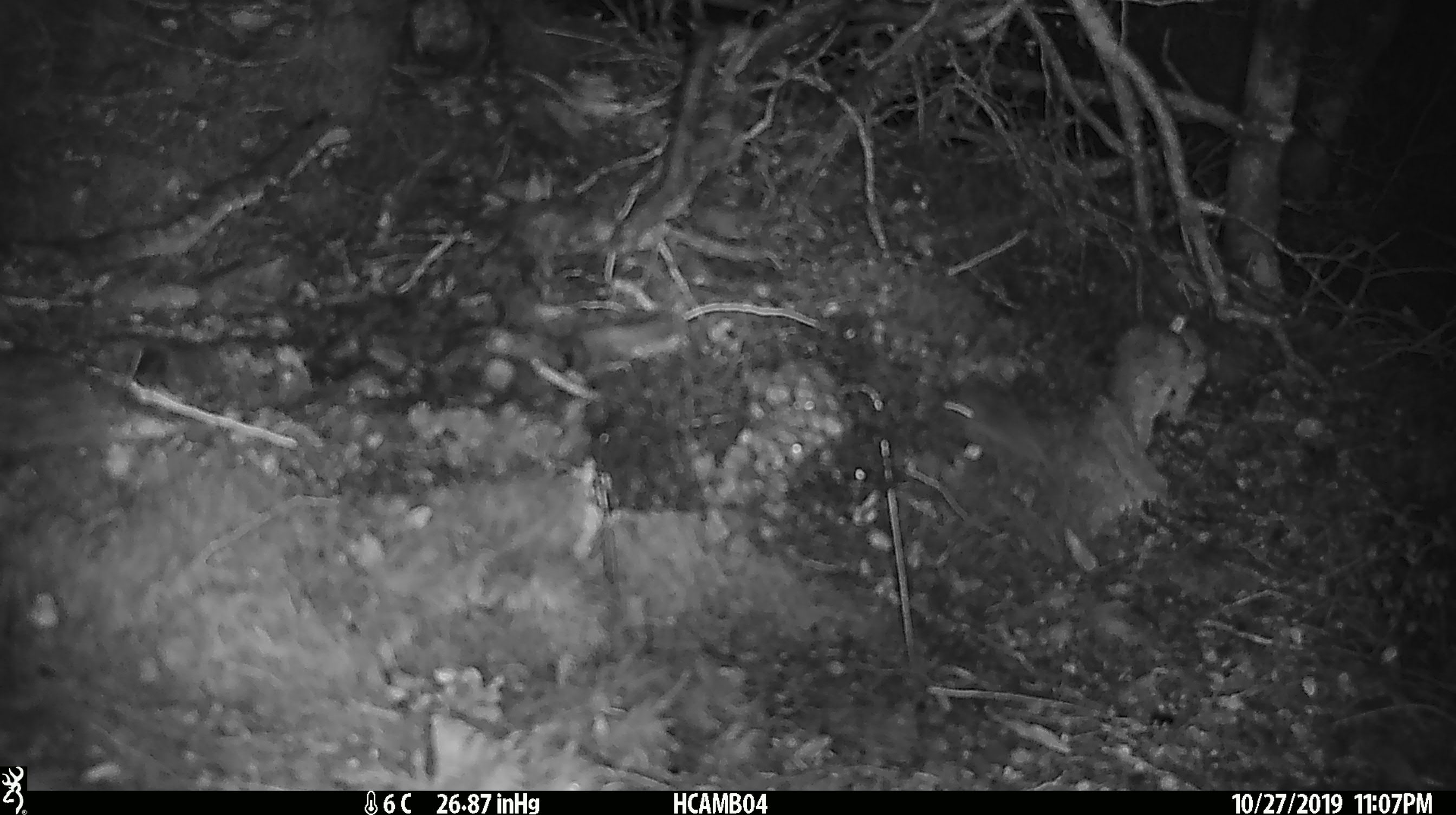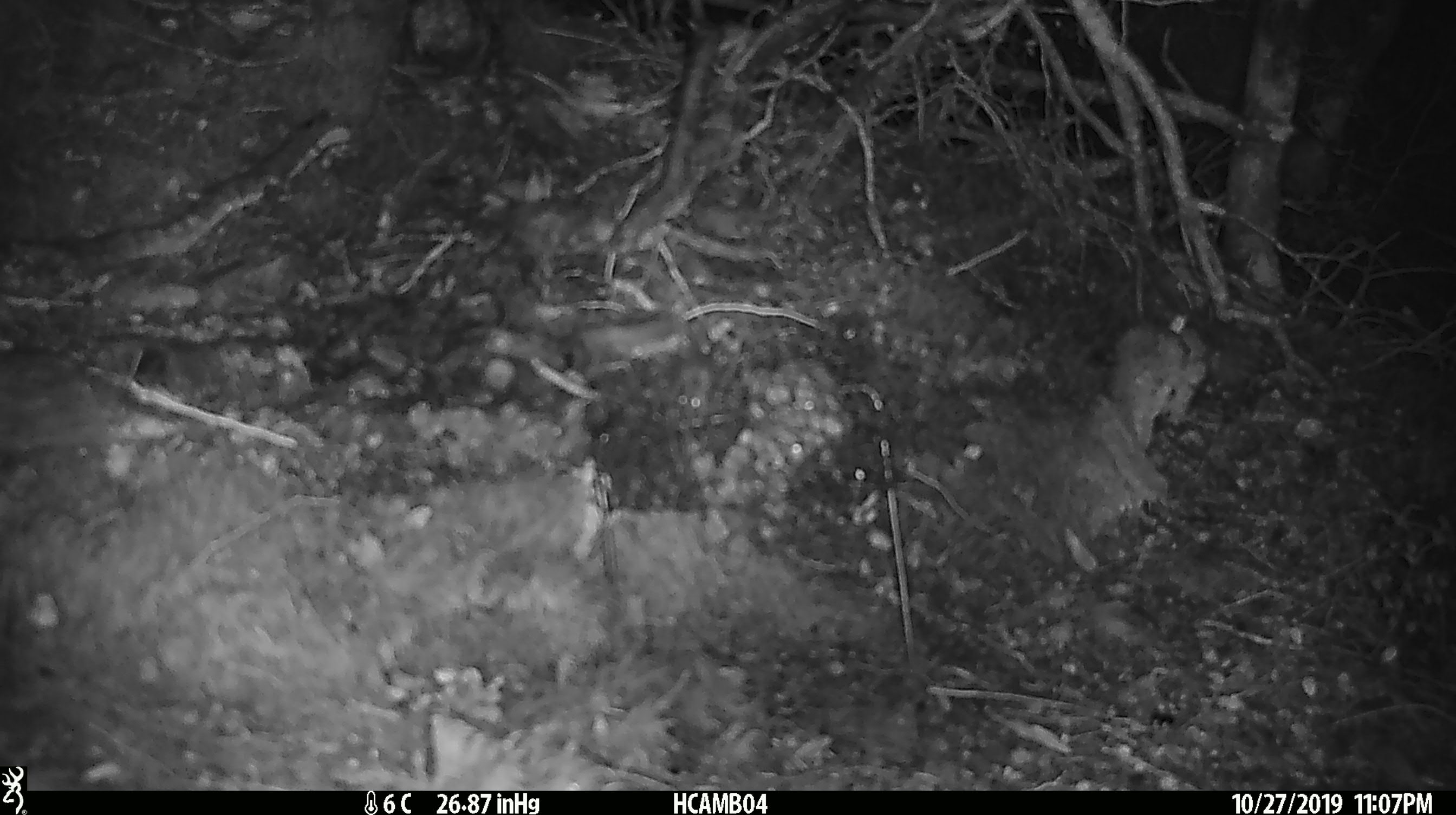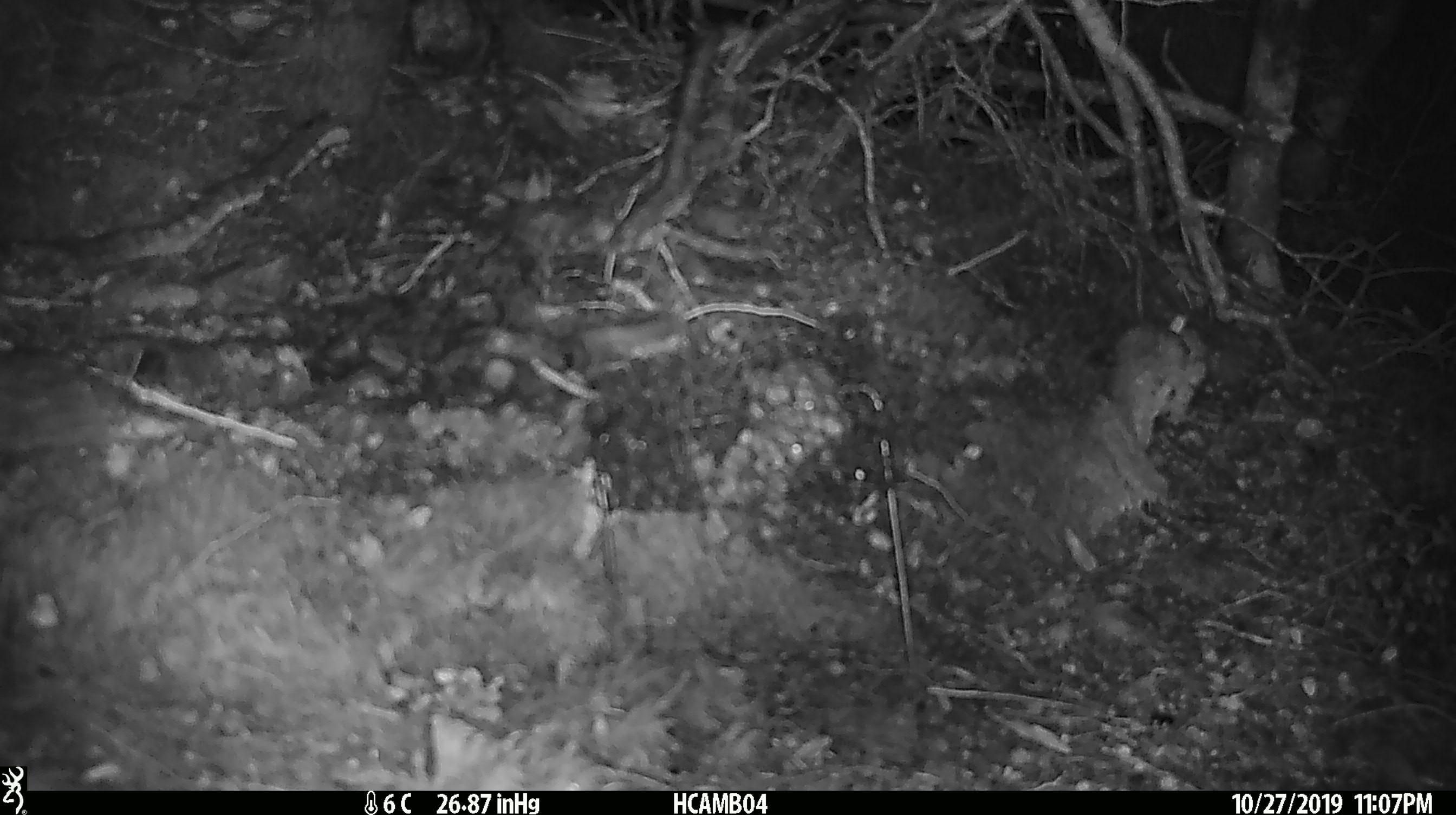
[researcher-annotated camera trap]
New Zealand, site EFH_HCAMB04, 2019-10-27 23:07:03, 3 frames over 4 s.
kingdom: Animalia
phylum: Chordata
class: Mammalia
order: Rodentia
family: Muridae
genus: Mus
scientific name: Mus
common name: mouse